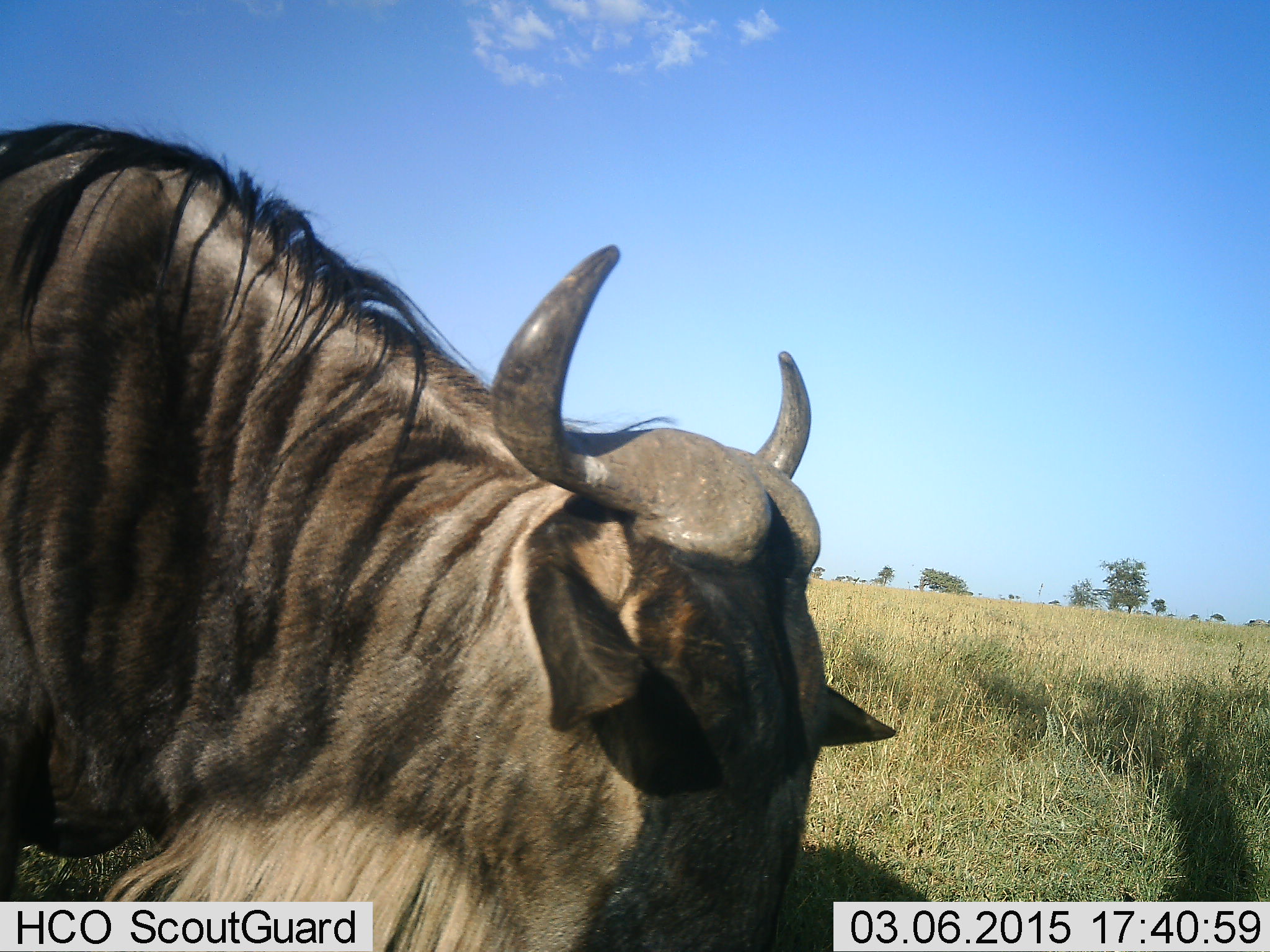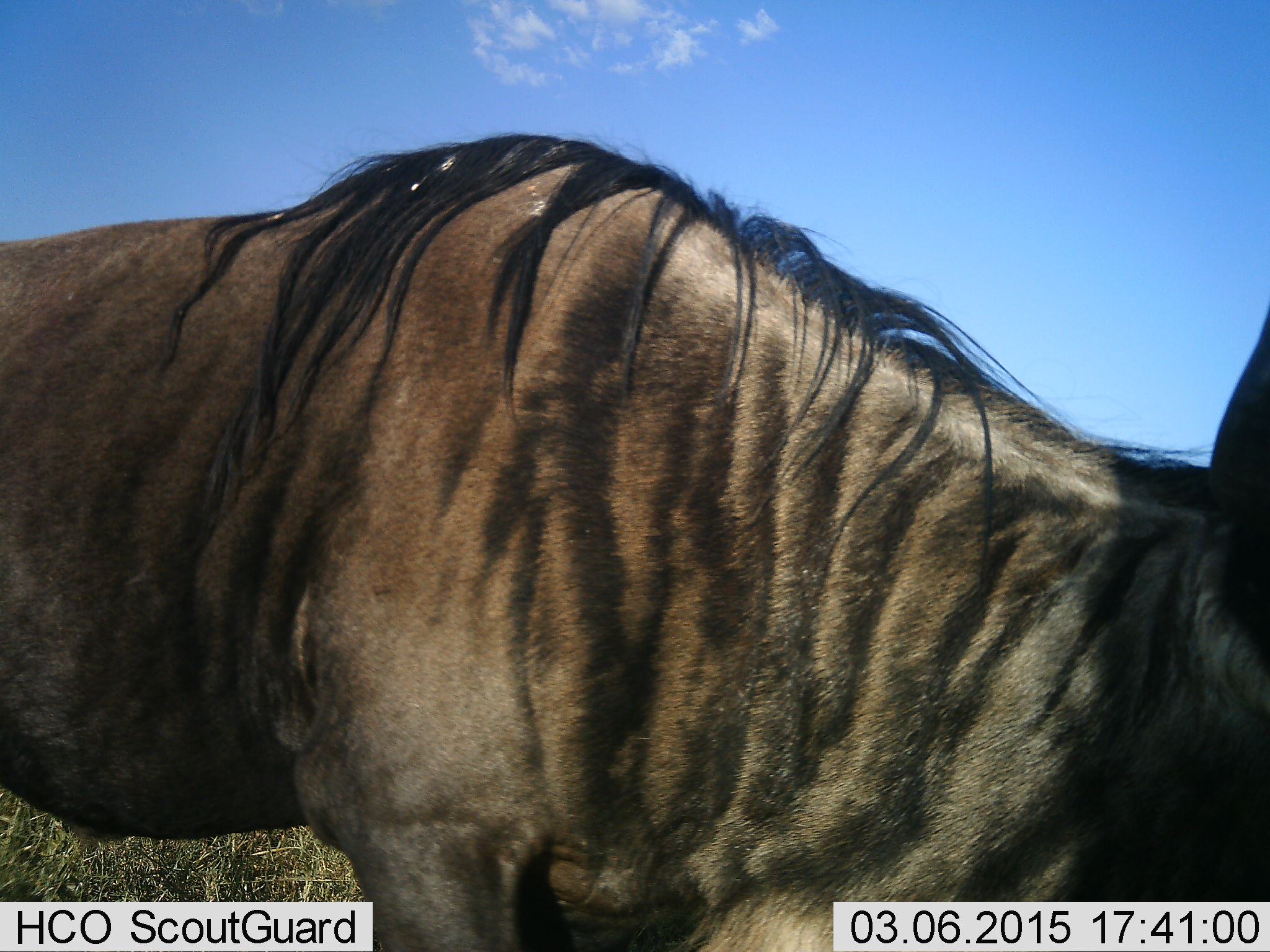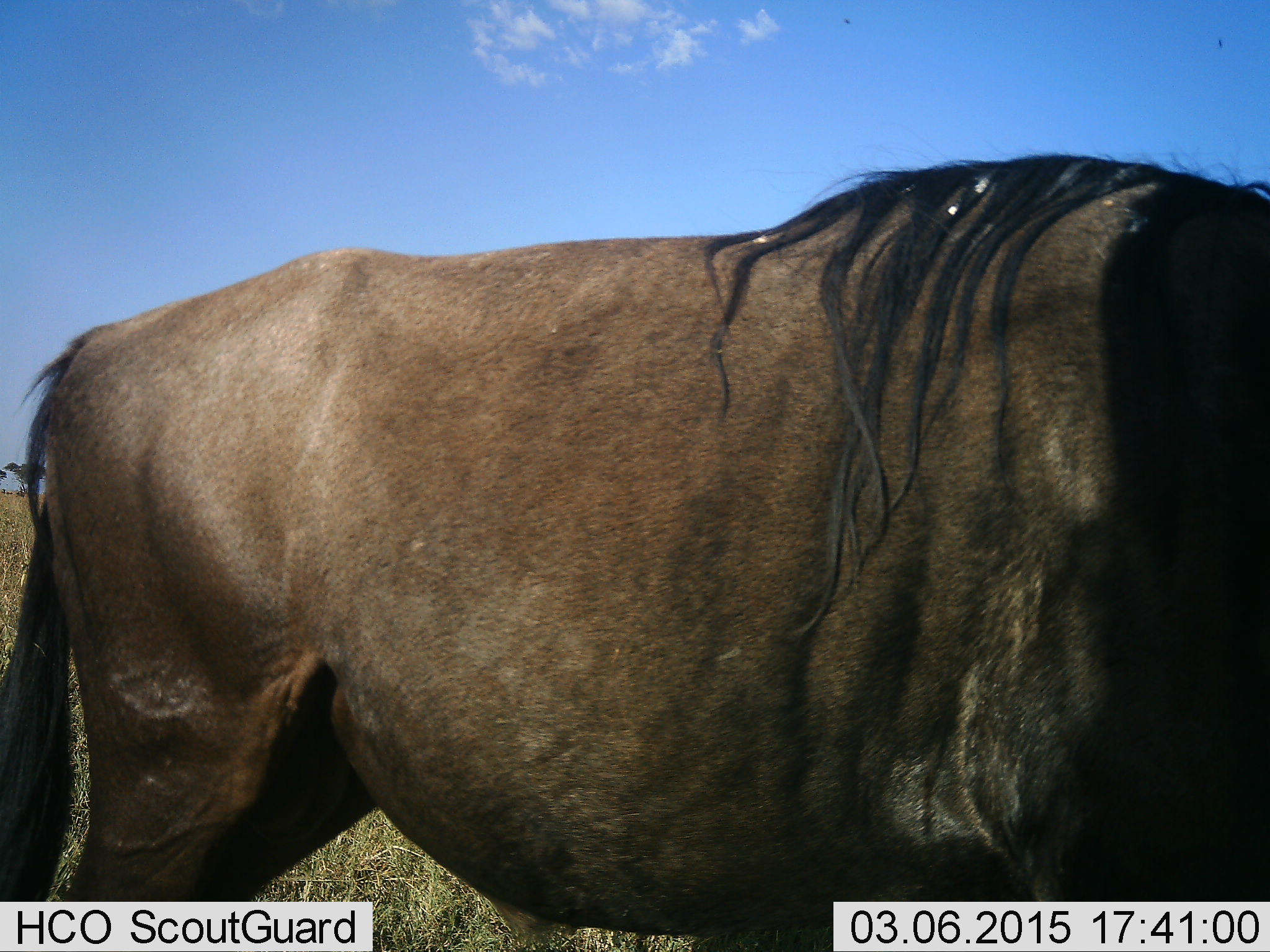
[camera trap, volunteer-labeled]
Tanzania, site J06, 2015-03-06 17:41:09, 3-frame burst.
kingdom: Animalia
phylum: Chordata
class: Mammalia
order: Artiodactyla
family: Bovidae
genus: Connochaetes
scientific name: Connochaetes taurinus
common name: blue wildebeest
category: wildebeest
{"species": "wildebeest (blue wildebeest) (Connochaetes taurinus)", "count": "1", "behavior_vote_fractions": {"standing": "20%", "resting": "0%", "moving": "70%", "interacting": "0%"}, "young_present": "0%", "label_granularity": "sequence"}